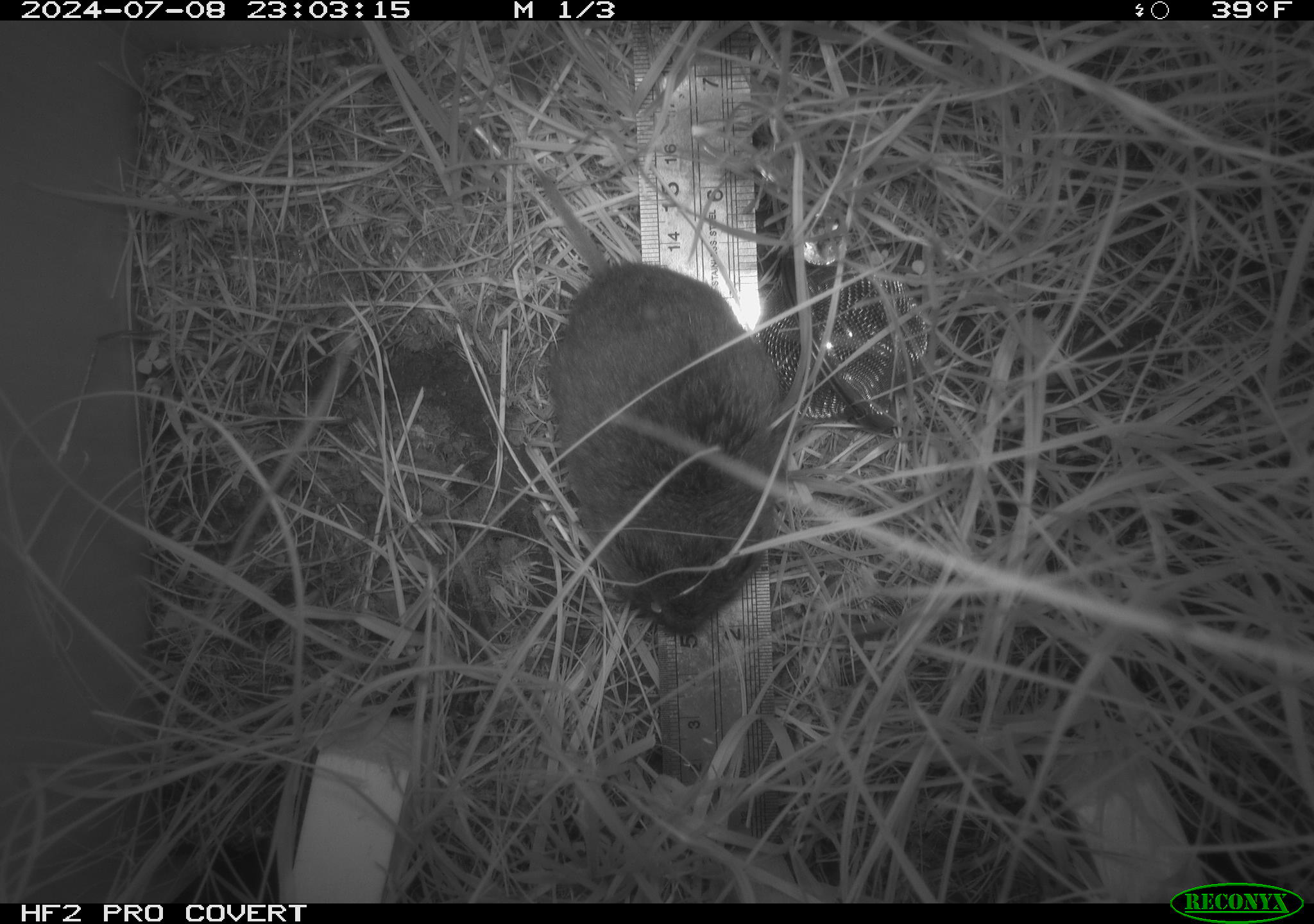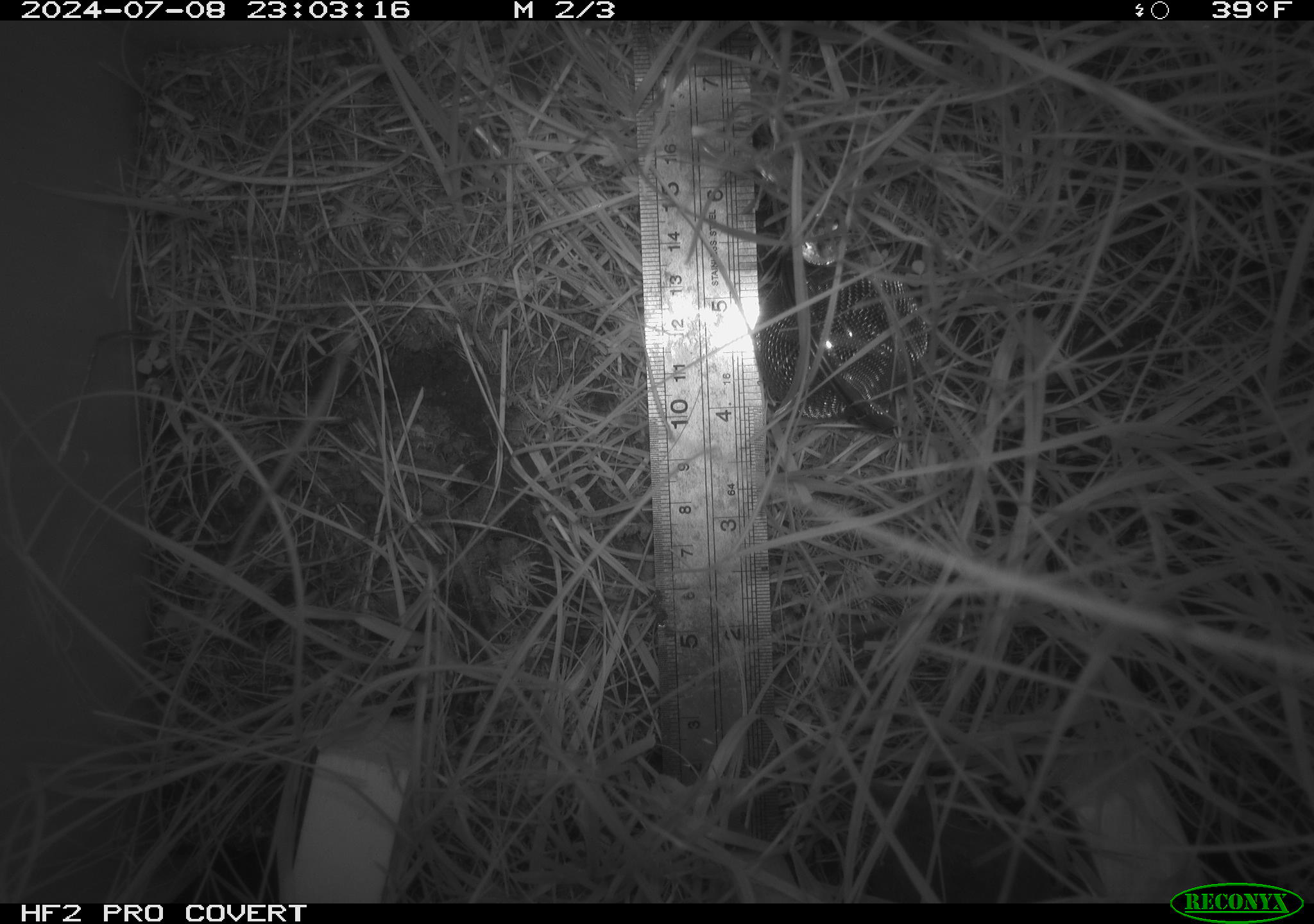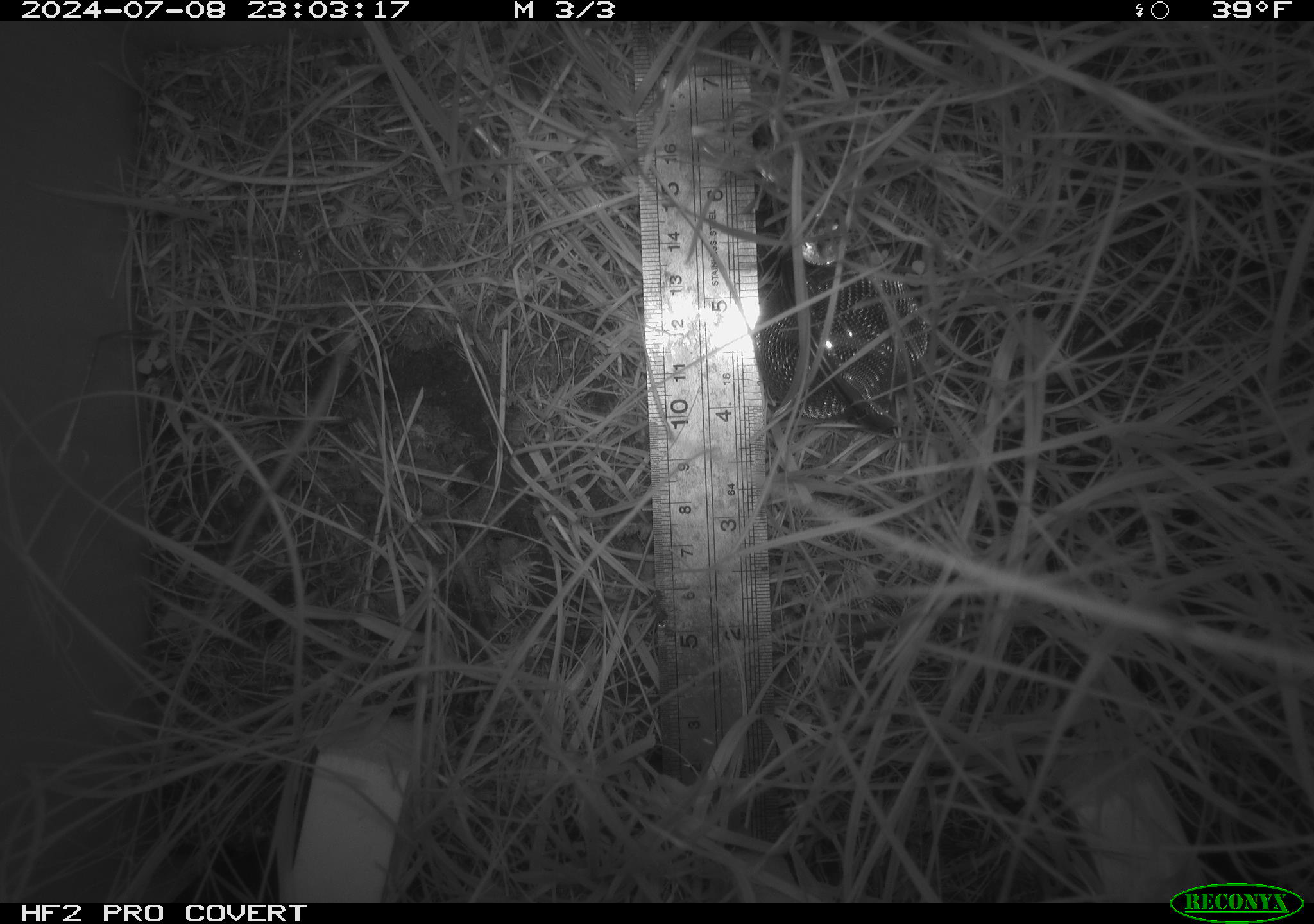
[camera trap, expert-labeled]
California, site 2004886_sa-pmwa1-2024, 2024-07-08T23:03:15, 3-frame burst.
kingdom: Animalia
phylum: Chordata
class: Mammalia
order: Rodentia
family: Cricetidae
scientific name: Arvicolinae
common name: voles, lemmings, and muskrats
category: arvicolinae subfamily